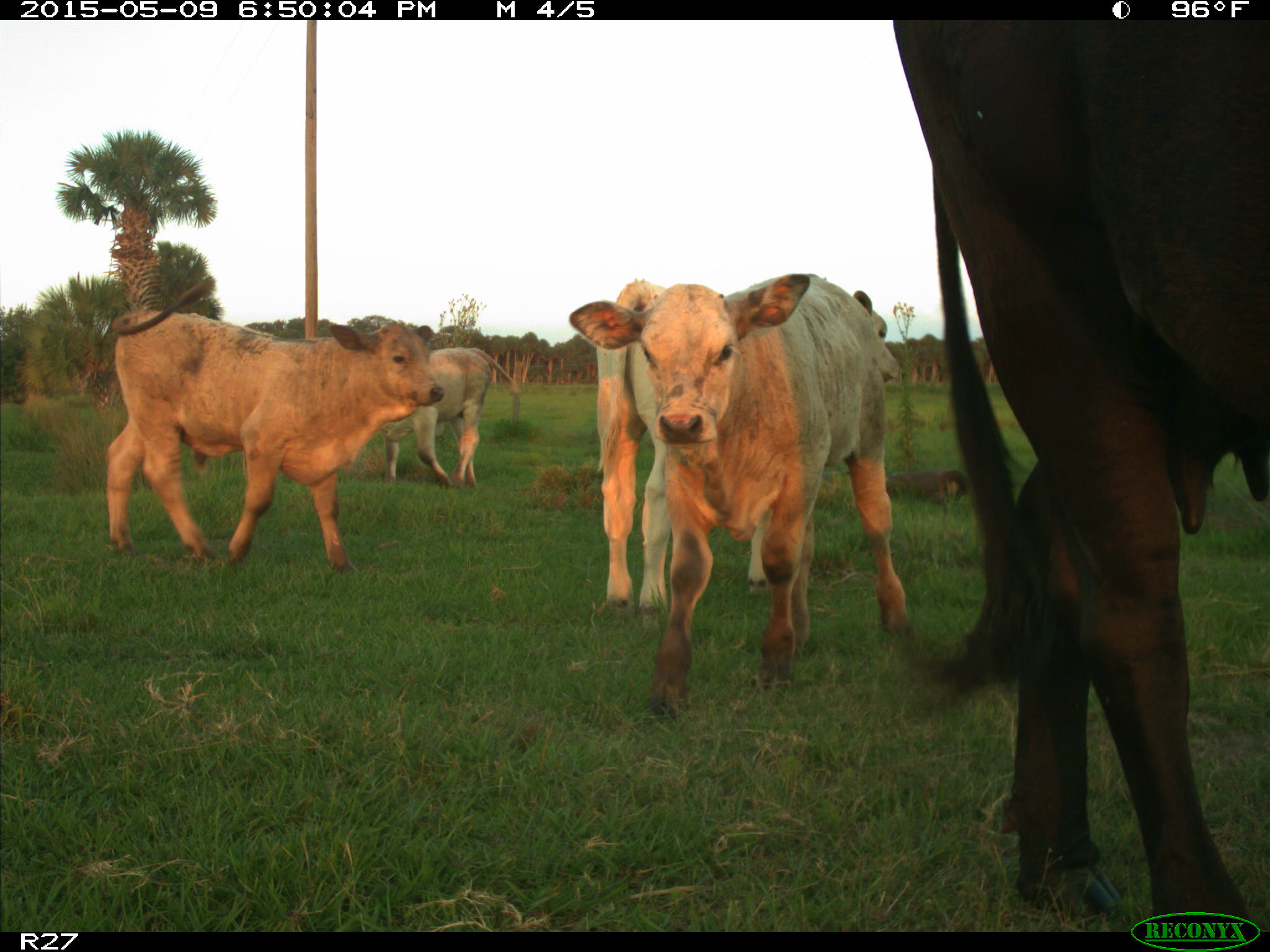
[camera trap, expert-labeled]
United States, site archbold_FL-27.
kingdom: Animalia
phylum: Chordata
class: Mammalia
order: Artiodactyla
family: Bovidae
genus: Bos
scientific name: Bos taurus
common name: domestic cow